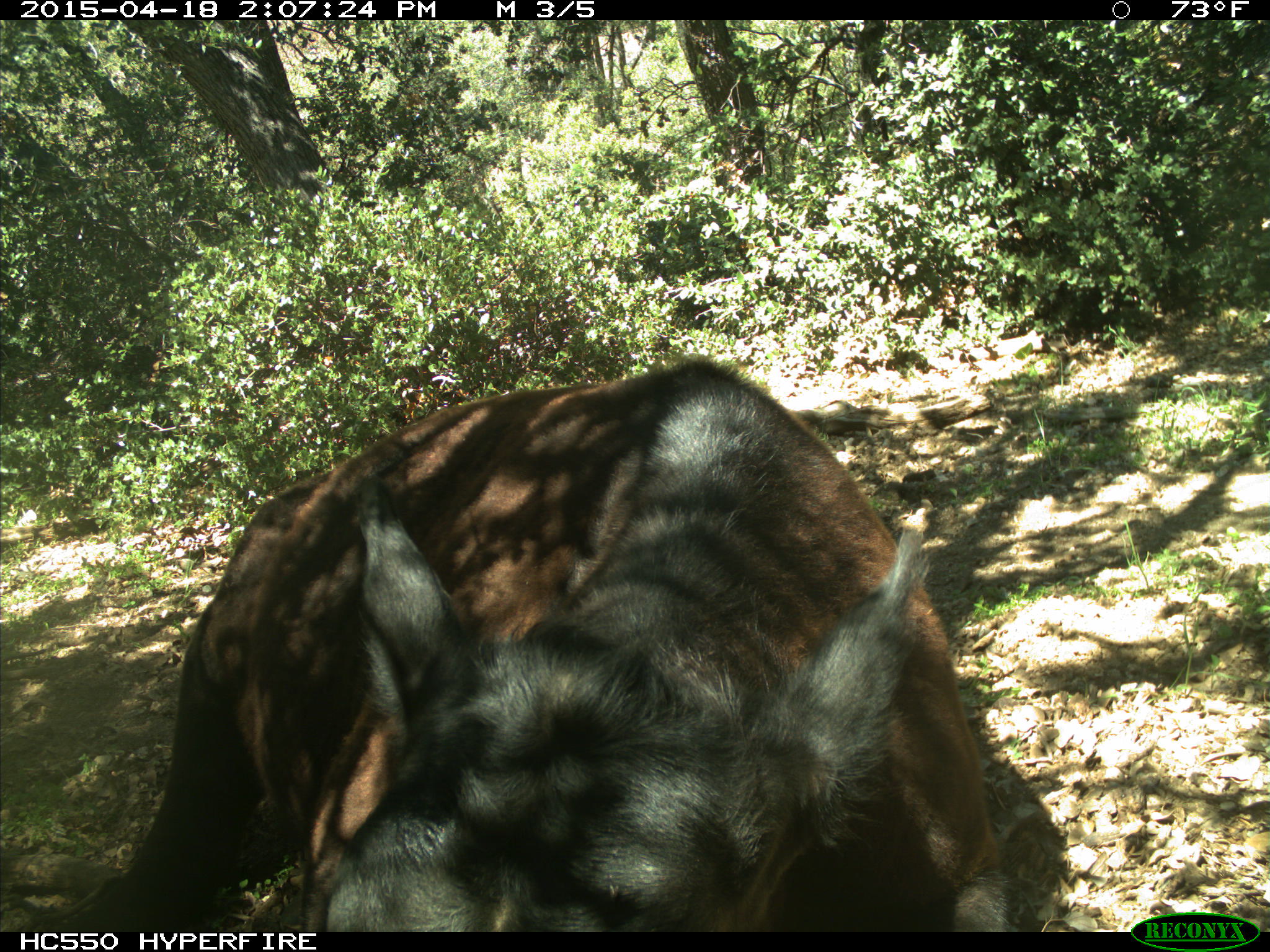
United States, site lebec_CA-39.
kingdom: Animalia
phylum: Chordata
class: Mammalia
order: Artiodactyla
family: Bovidae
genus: Bos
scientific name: Bos taurus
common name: domestic cow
Bos taurus (domestic cow).